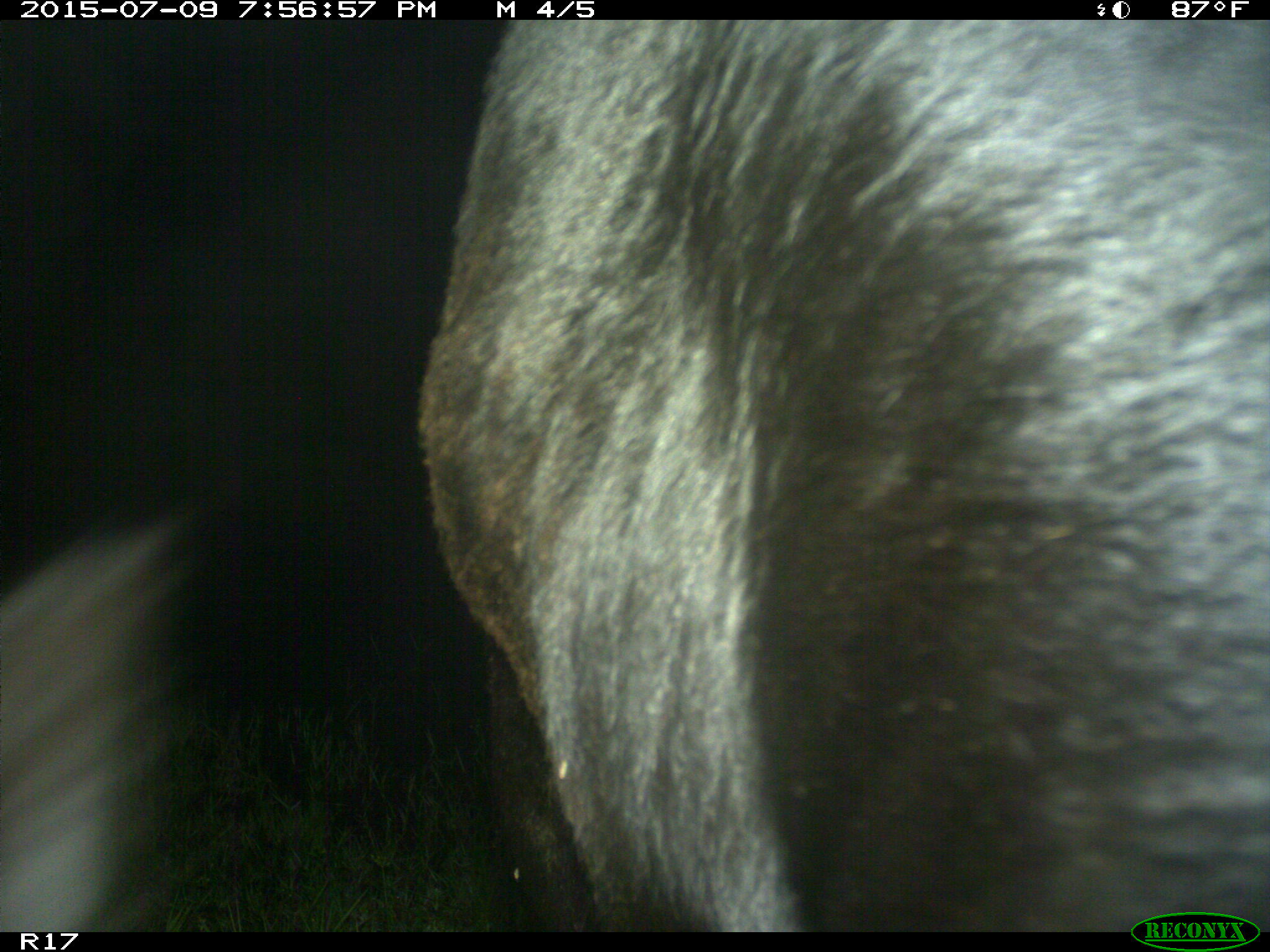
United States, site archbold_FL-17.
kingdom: Animalia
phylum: Chordata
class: Mammalia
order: Artiodactyla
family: Bovidae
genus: Bos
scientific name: Bos taurus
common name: domestic cow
Bos taurus (domestic cow).